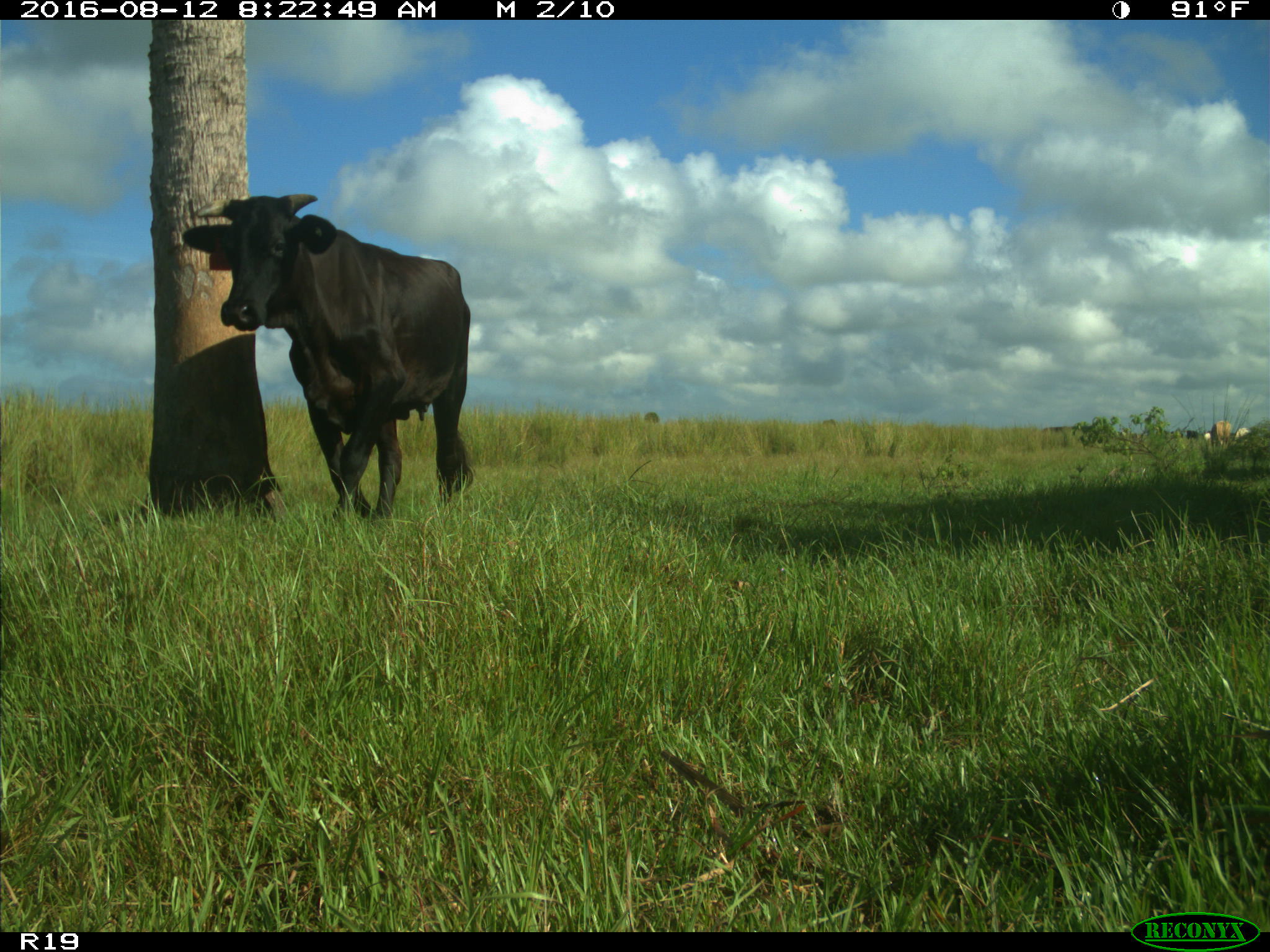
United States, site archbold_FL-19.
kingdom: Animalia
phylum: Chordata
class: Mammalia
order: Artiodactyla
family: Bovidae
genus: Bos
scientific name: Bos taurus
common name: domestic cow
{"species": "Bos taurus (domestic cow)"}